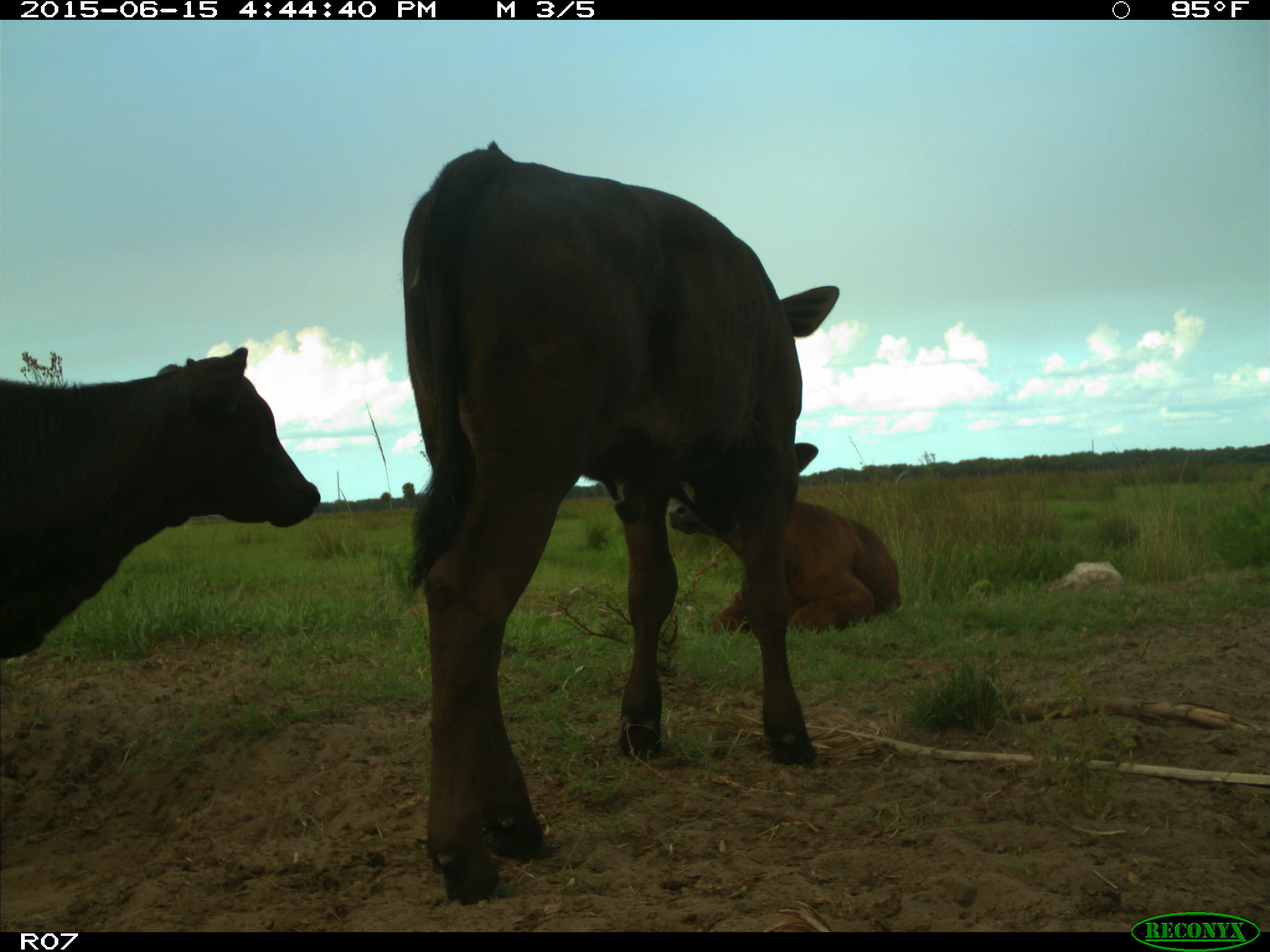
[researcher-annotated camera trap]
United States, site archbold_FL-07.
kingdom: Animalia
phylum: Chordata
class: Mammalia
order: Artiodactyla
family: Bovidae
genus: Bos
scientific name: Bos taurus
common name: domestic cow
Bos taurus (domestic cow).